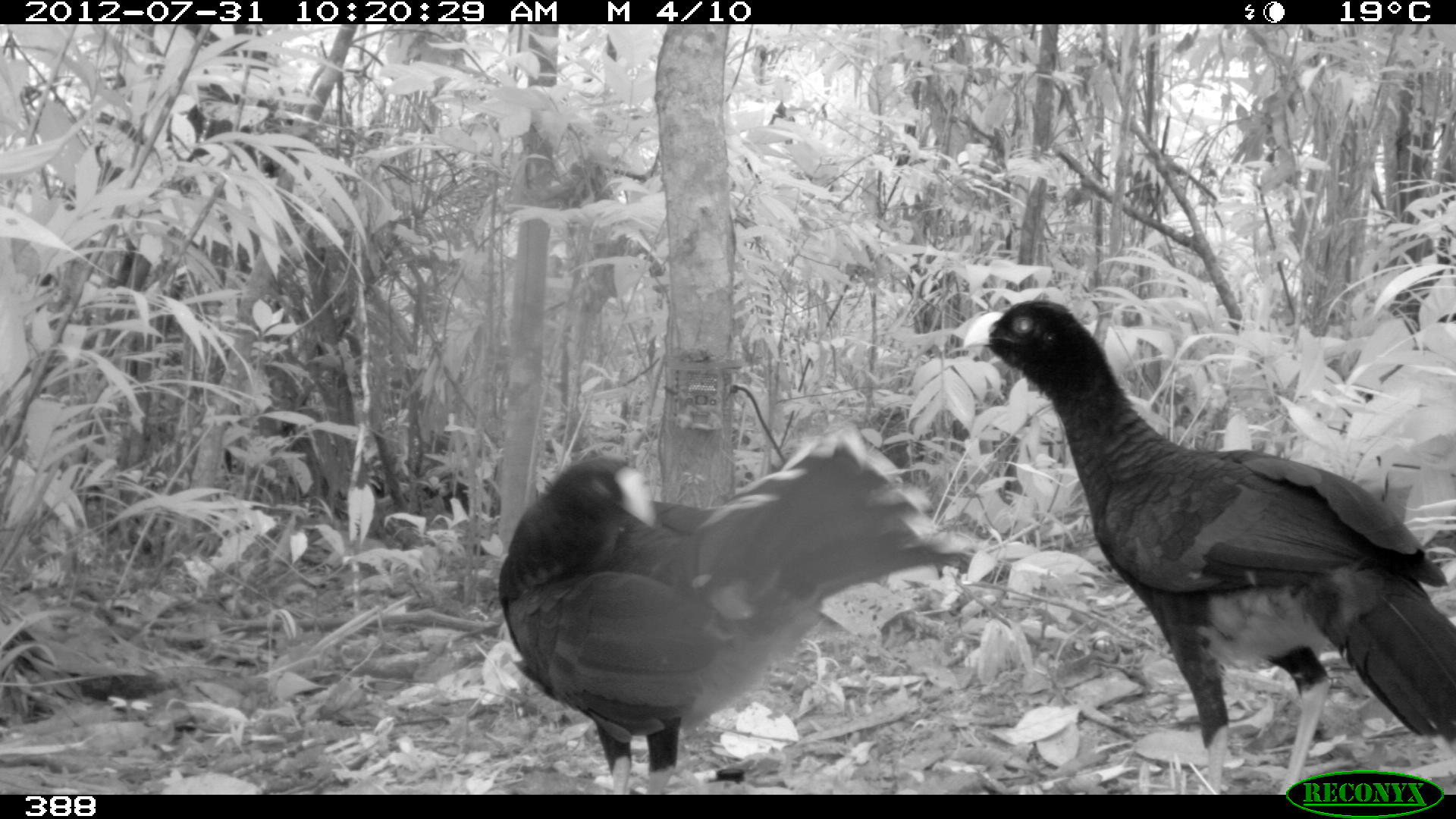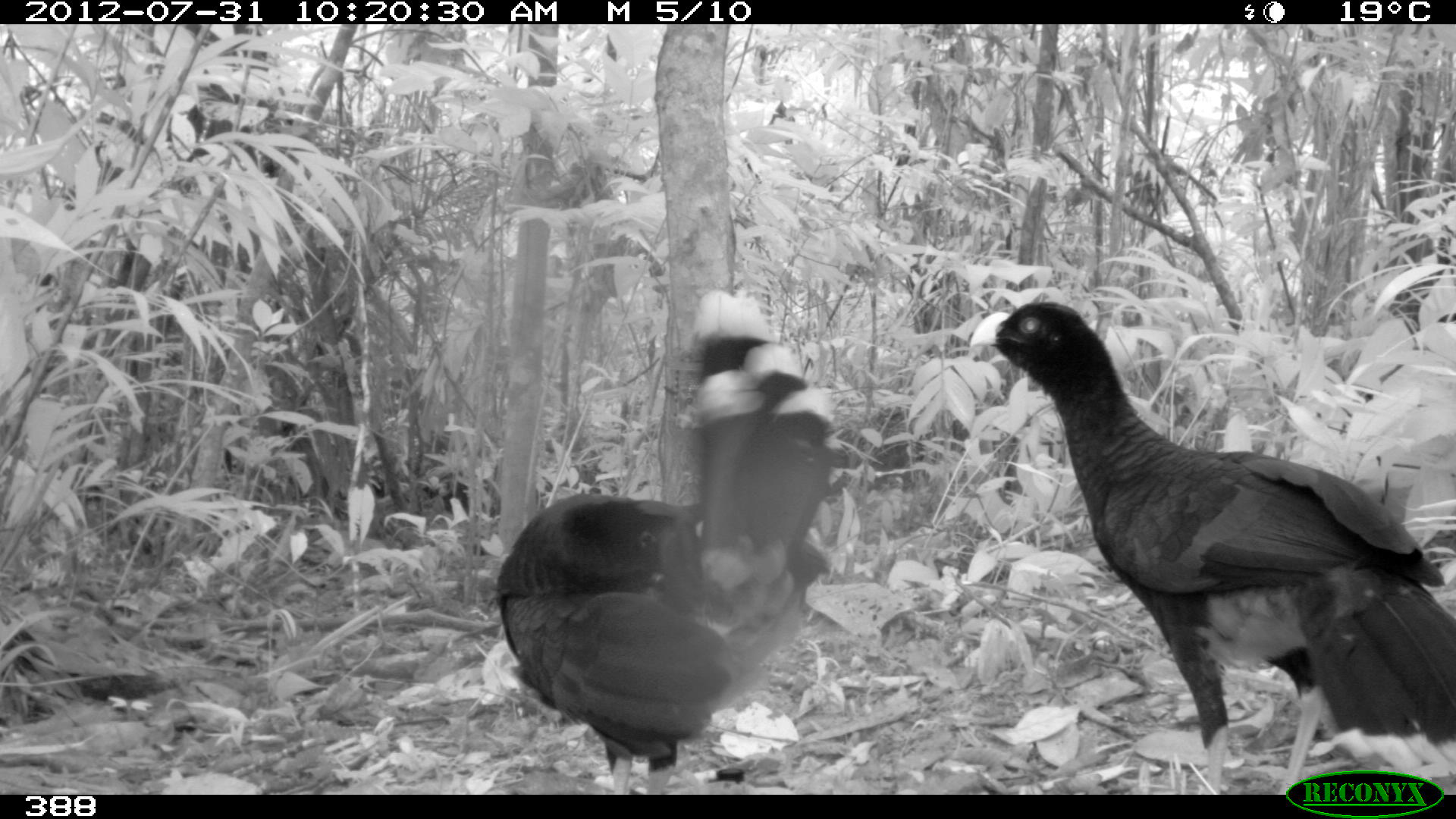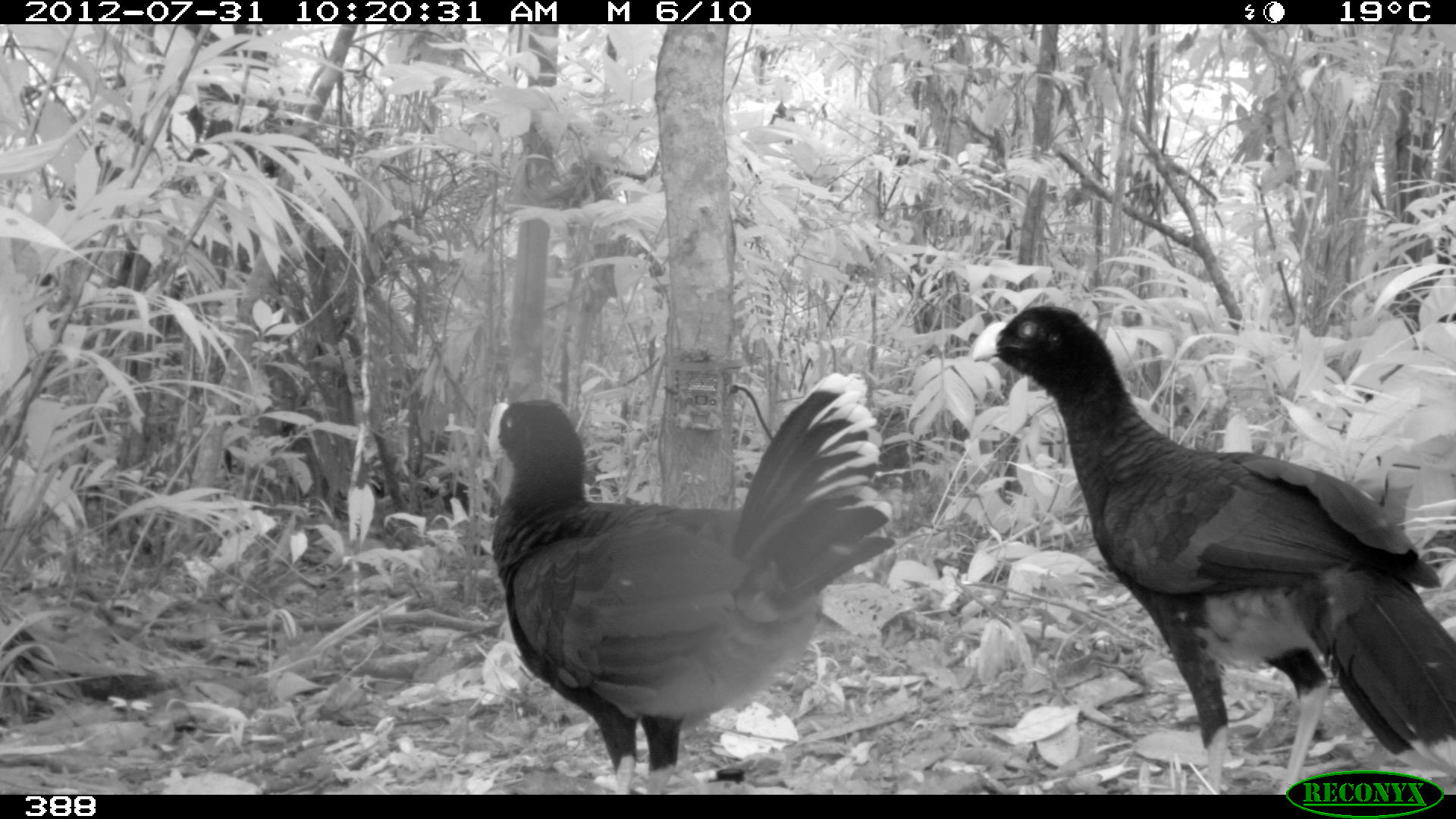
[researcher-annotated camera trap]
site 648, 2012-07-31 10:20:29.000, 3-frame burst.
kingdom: Animalia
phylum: Chordata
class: Aves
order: Galliformes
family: Cracidae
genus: Mitu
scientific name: Mitu tuberosum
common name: razor-billed curassow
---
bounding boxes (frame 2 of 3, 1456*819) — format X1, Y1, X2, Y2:
mitu tuberosum: 968, 297, 1456, 794; 494, 286, 851, 793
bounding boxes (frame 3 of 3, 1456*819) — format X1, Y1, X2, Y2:
mitu tuberosum: 969, 302, 1456, 794; 485, 371, 896, 795